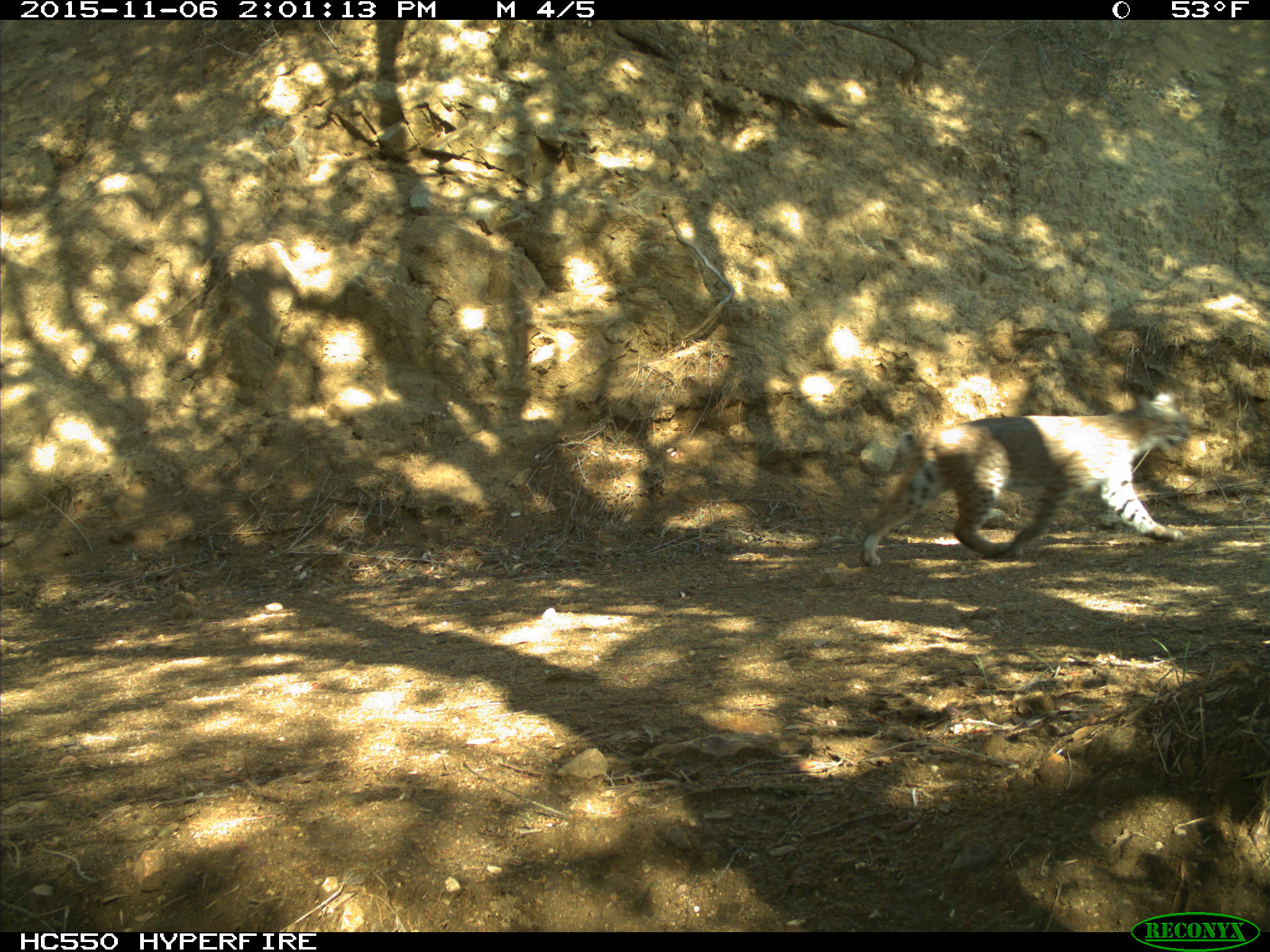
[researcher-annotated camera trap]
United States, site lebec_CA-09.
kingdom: Animalia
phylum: Chordata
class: Mammalia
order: Carnivora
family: Felidae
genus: Lynx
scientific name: Lynx rufus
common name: bobcat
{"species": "Lynx rufus (bobcat)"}